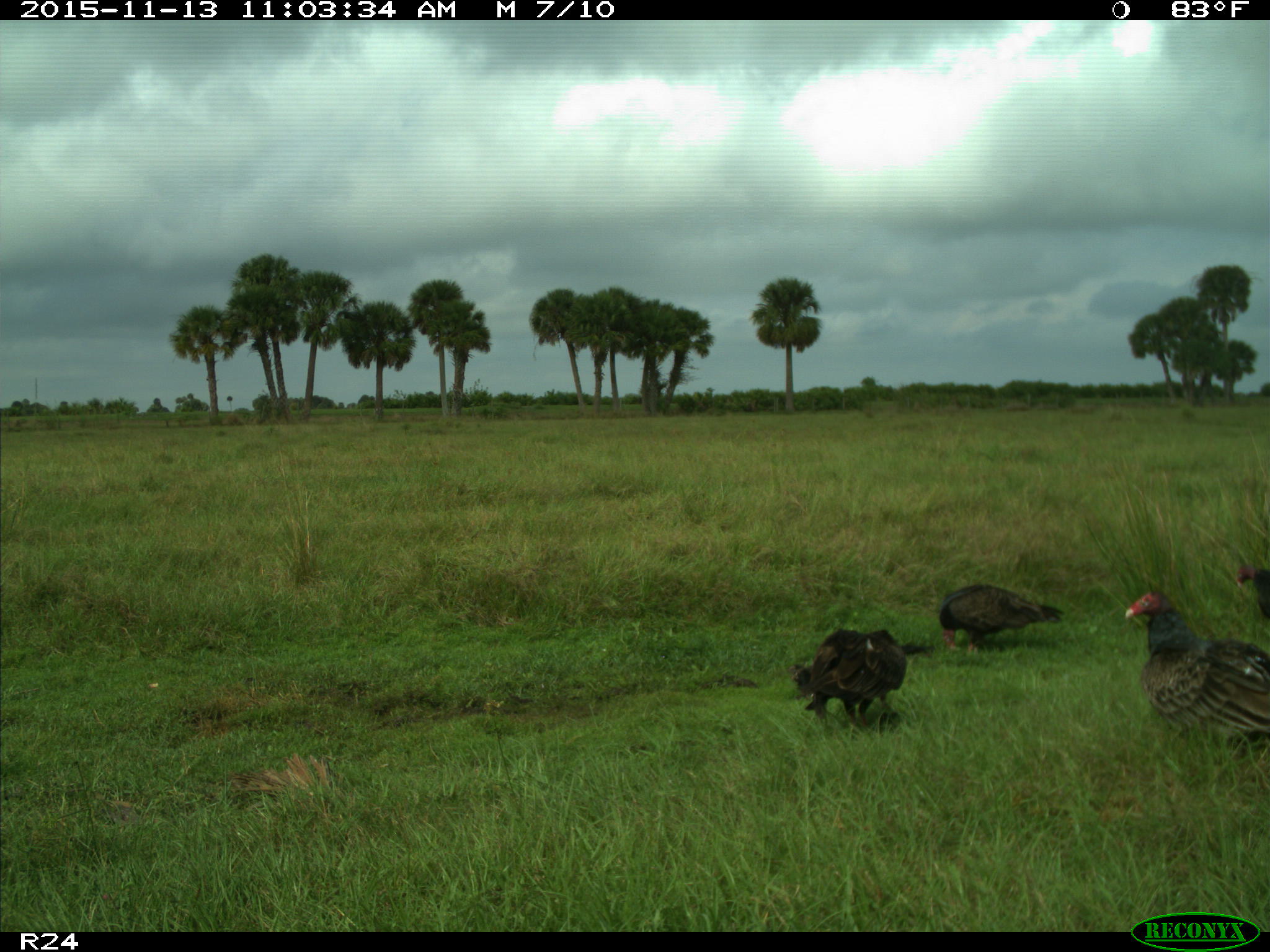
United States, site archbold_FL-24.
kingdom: Animalia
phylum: Chordata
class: Aves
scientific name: Aves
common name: birds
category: unidentified bird